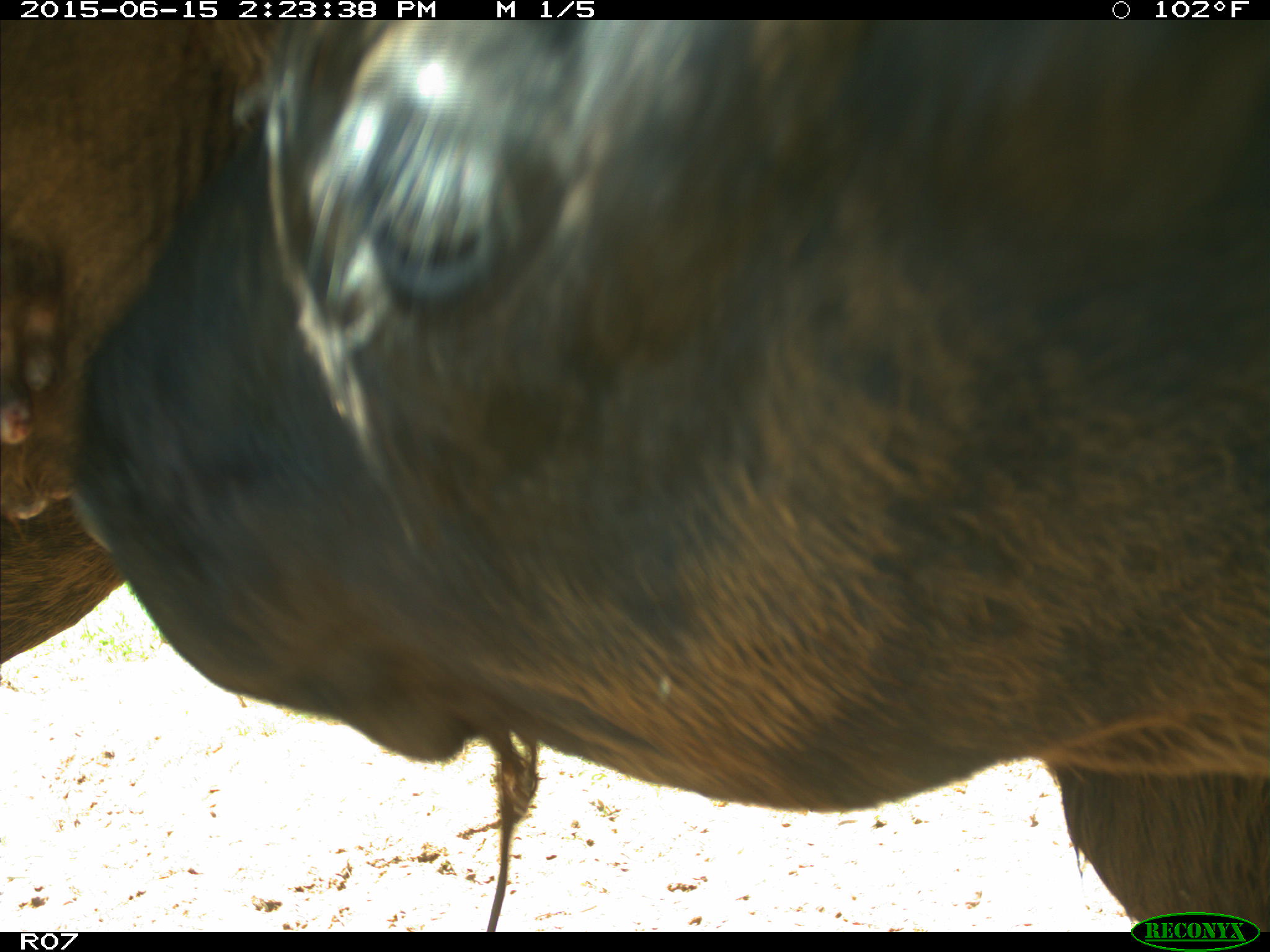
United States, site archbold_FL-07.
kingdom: Animalia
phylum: Chordata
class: Mammalia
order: Artiodactyla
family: Bovidae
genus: Bos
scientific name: Bos taurus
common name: domestic cow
Bos taurus (domestic cow).